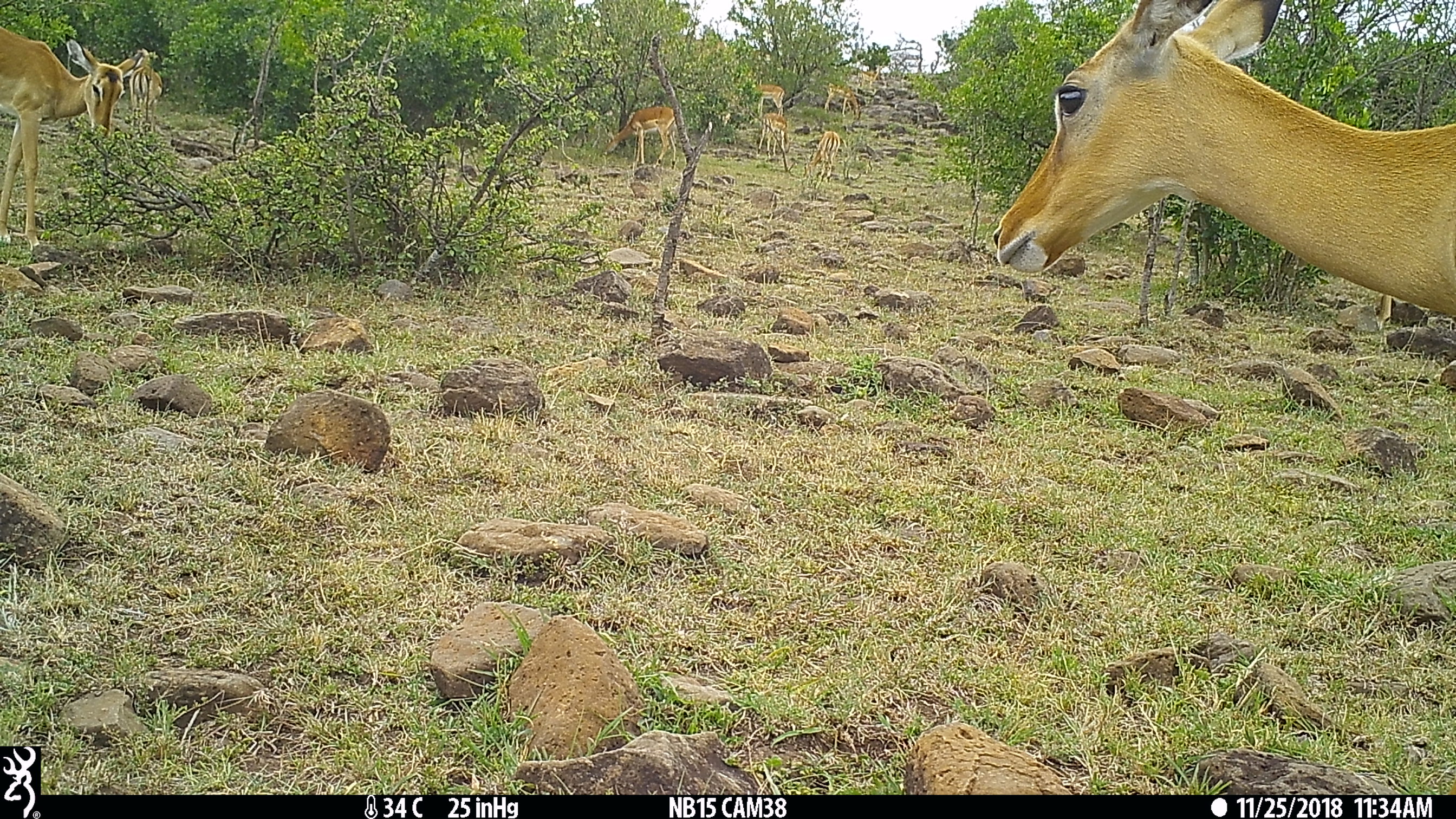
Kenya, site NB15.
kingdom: Animalia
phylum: Chordata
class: Mammalia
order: Artiodactyla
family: Bovidae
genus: Aepyceros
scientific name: Aepyceros melampus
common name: impala